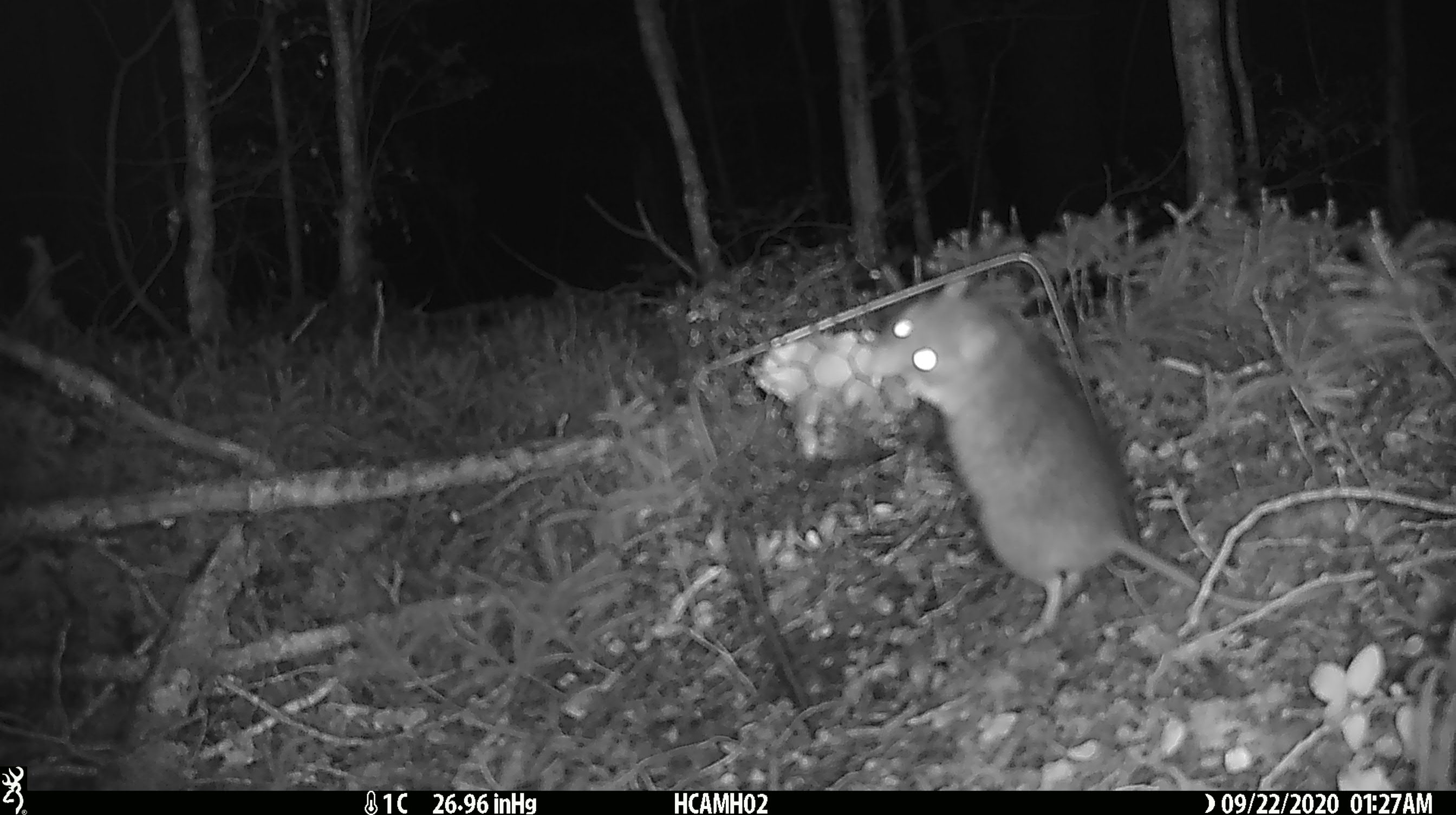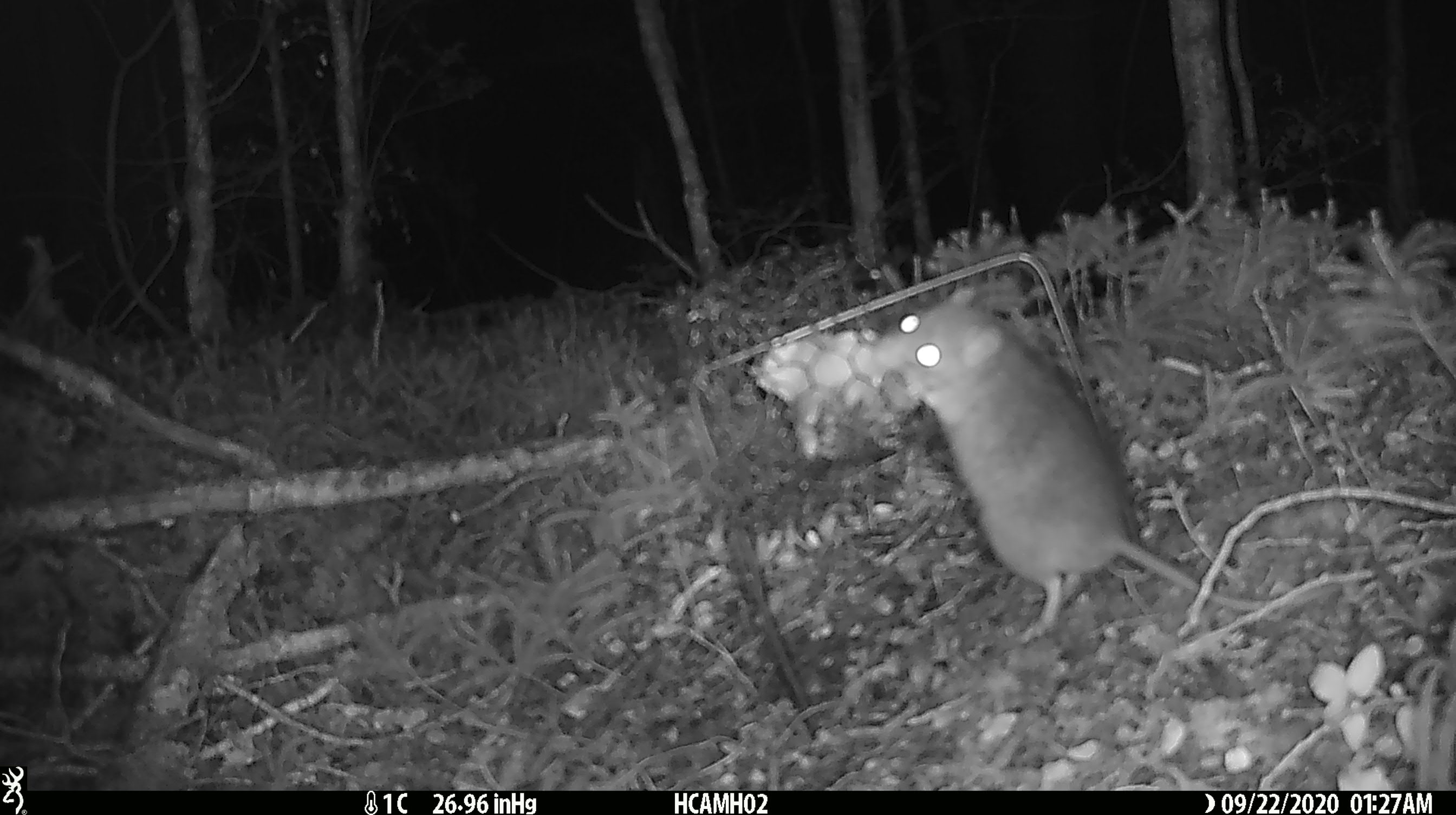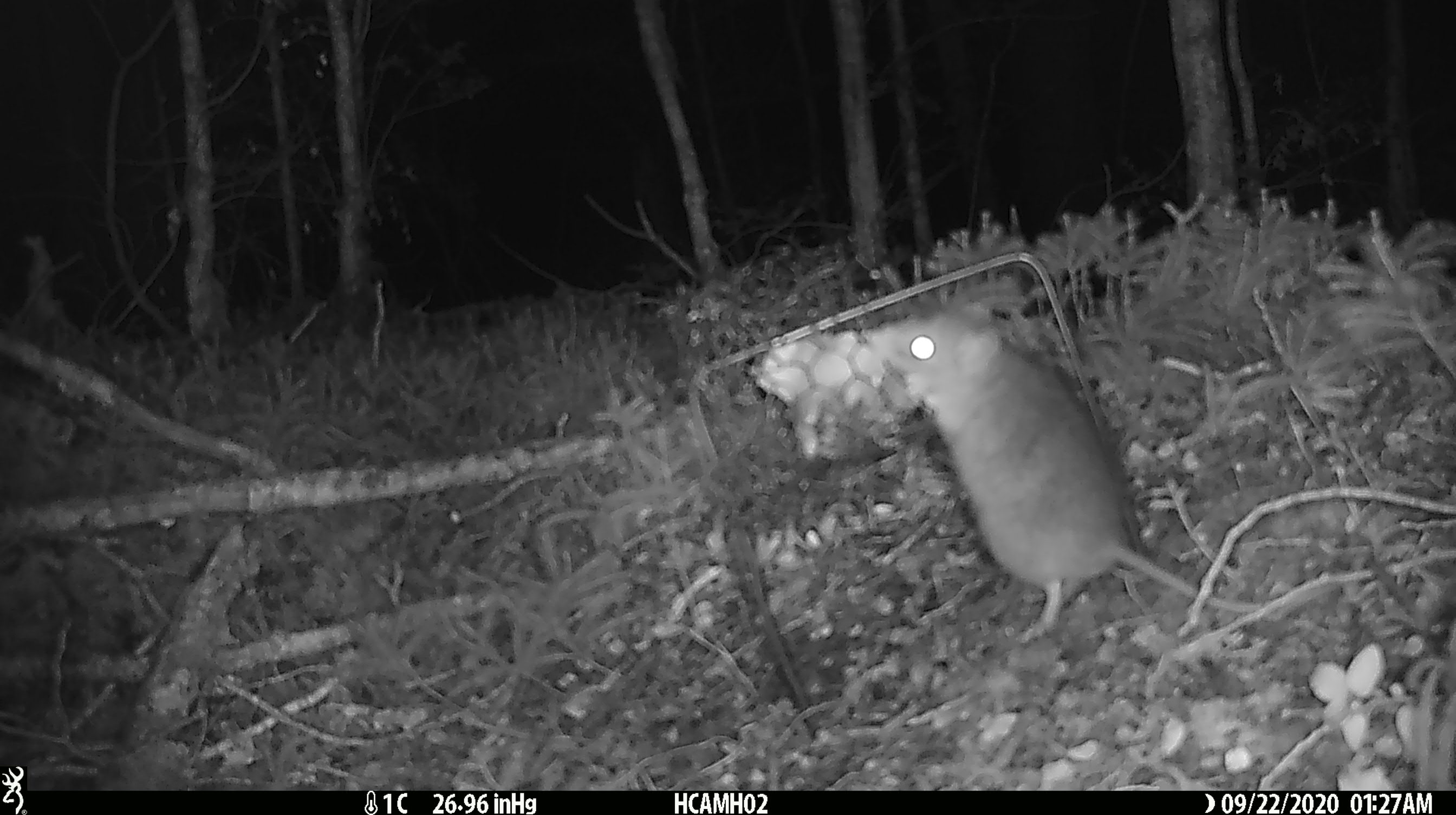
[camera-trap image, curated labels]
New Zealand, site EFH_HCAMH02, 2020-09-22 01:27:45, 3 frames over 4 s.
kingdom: Animalia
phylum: Chordata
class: Mammalia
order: Rodentia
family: Muridae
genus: Rattus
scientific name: Rattus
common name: rat